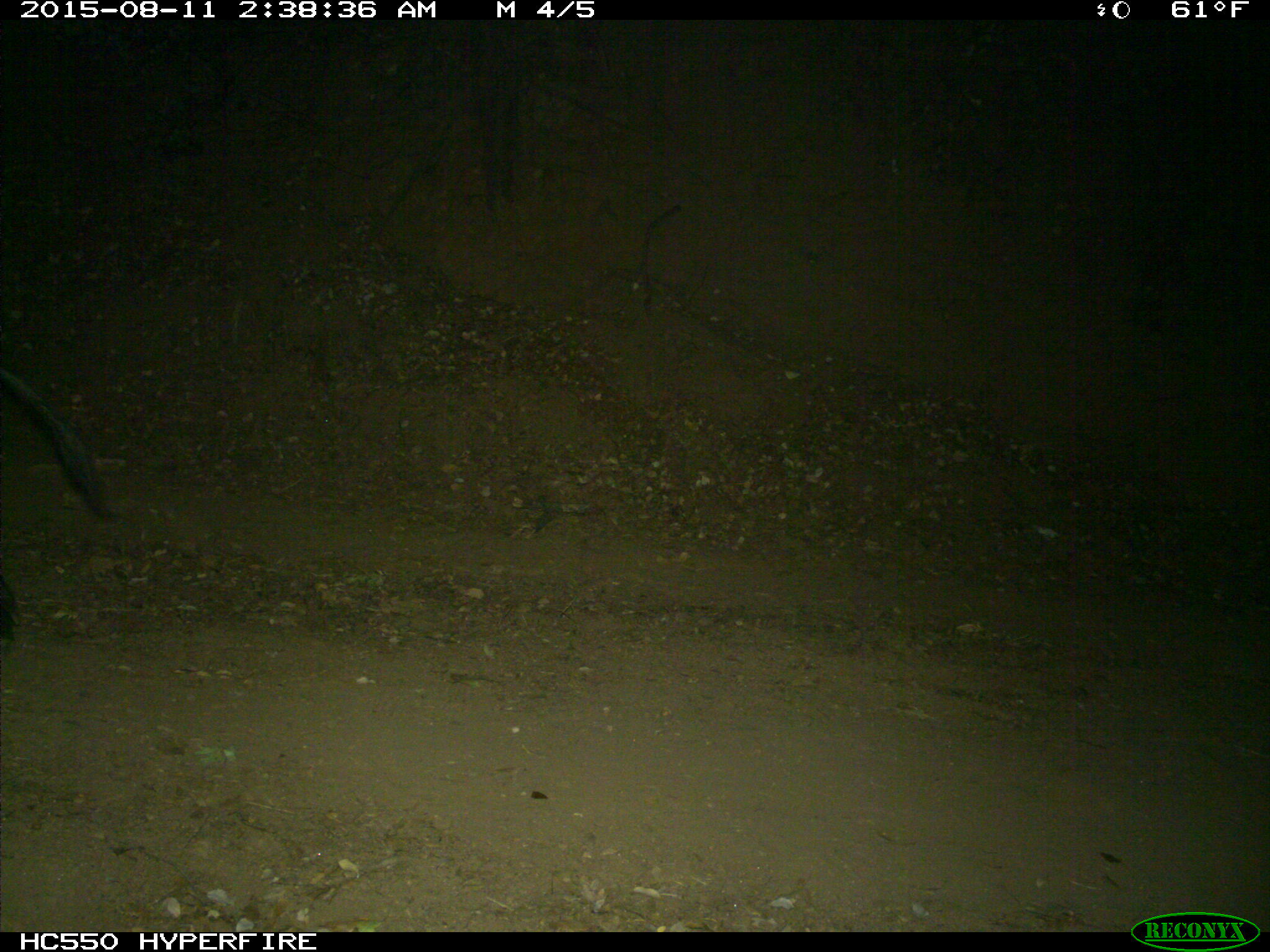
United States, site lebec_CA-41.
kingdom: Animalia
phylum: Chordata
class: Mammalia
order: Artiodactyla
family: Suidae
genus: Sus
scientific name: Sus scrofa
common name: wild boar